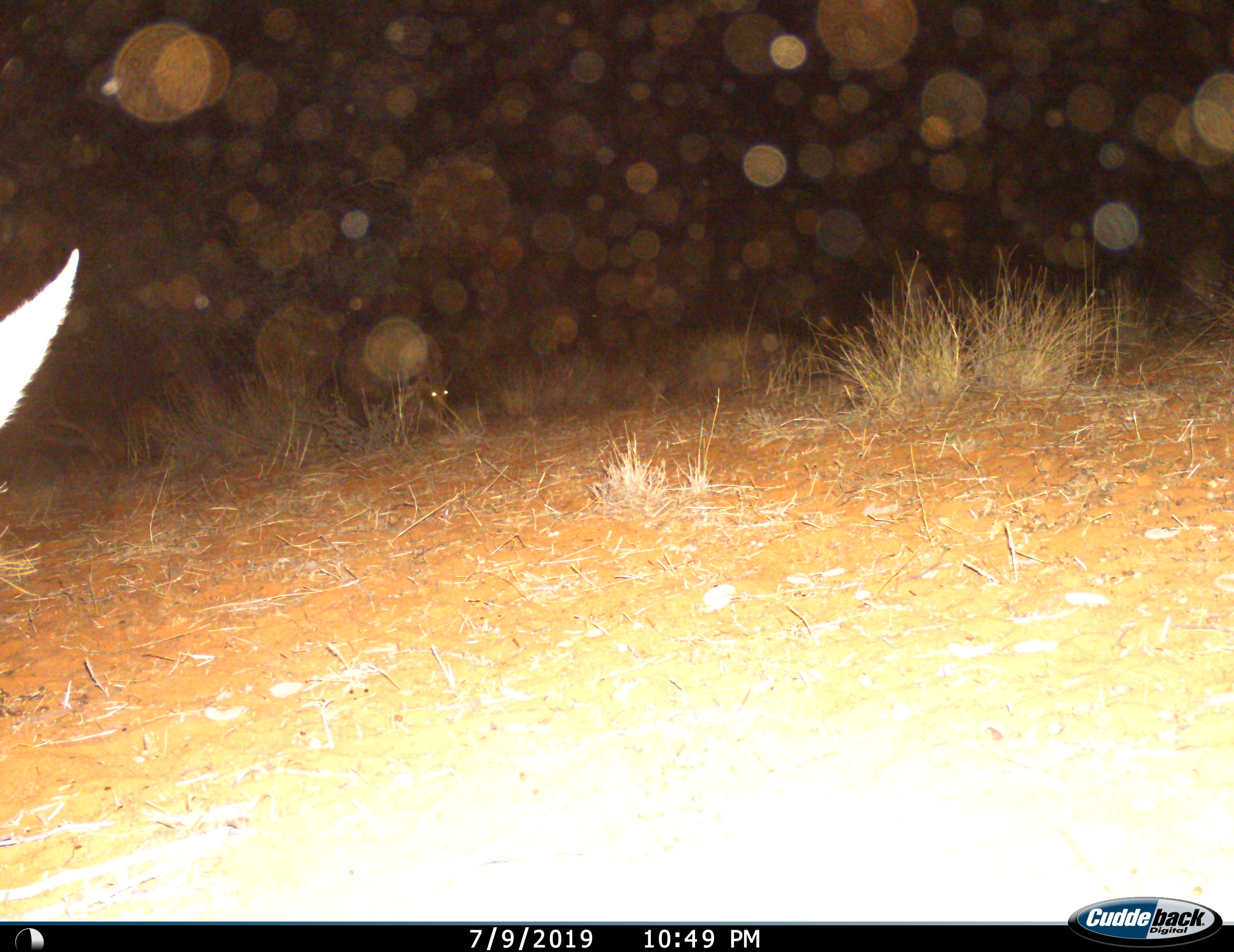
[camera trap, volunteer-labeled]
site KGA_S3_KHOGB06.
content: unidentified animal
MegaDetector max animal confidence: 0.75